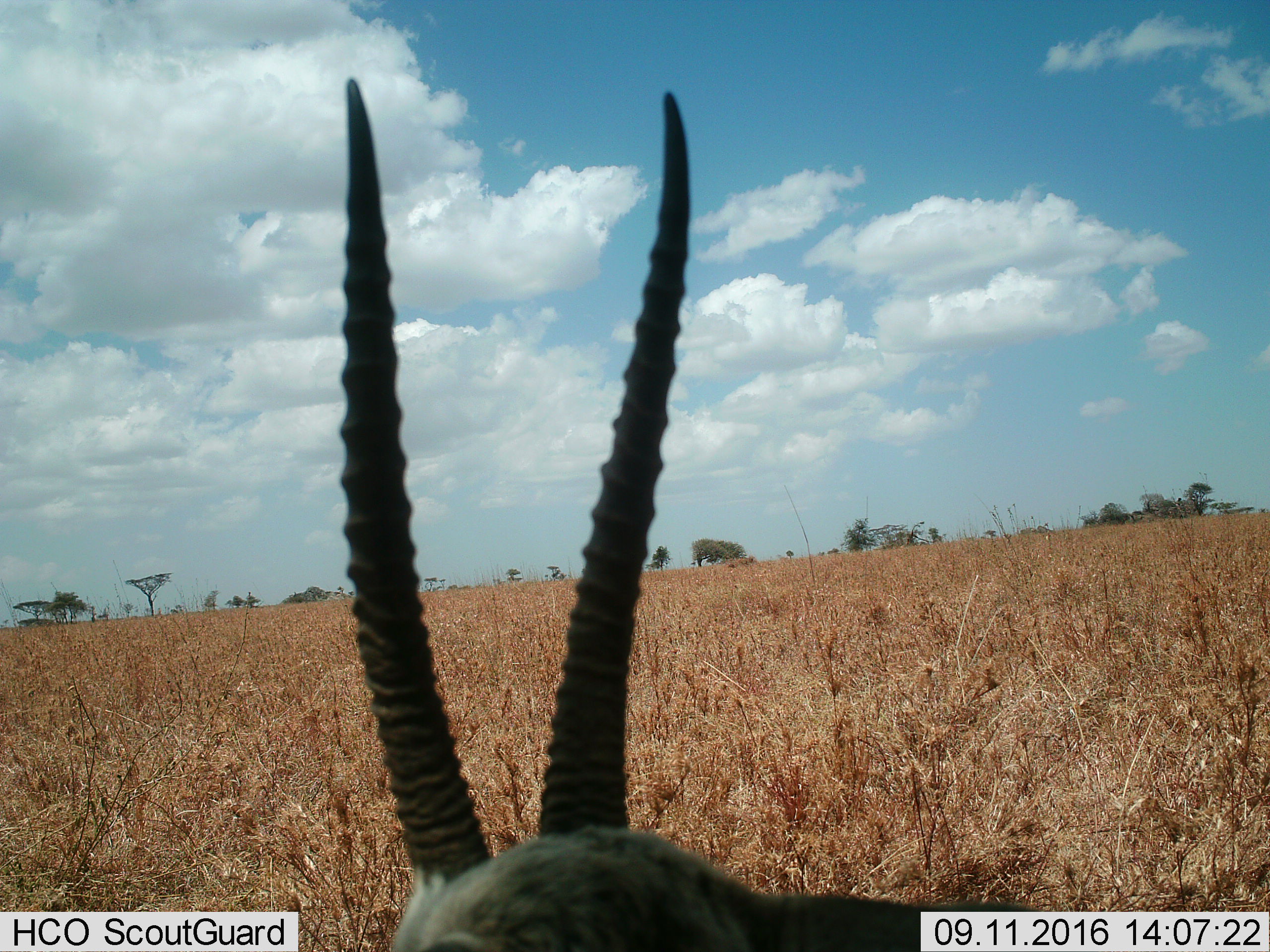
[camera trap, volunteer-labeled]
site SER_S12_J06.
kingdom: Animalia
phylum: Chordata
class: Mammalia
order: Artiodactyla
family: Bovidae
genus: Eudorcas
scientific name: Eudorcas thomsonii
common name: thomson's gazelle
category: gazellethomsons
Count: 1.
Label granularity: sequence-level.